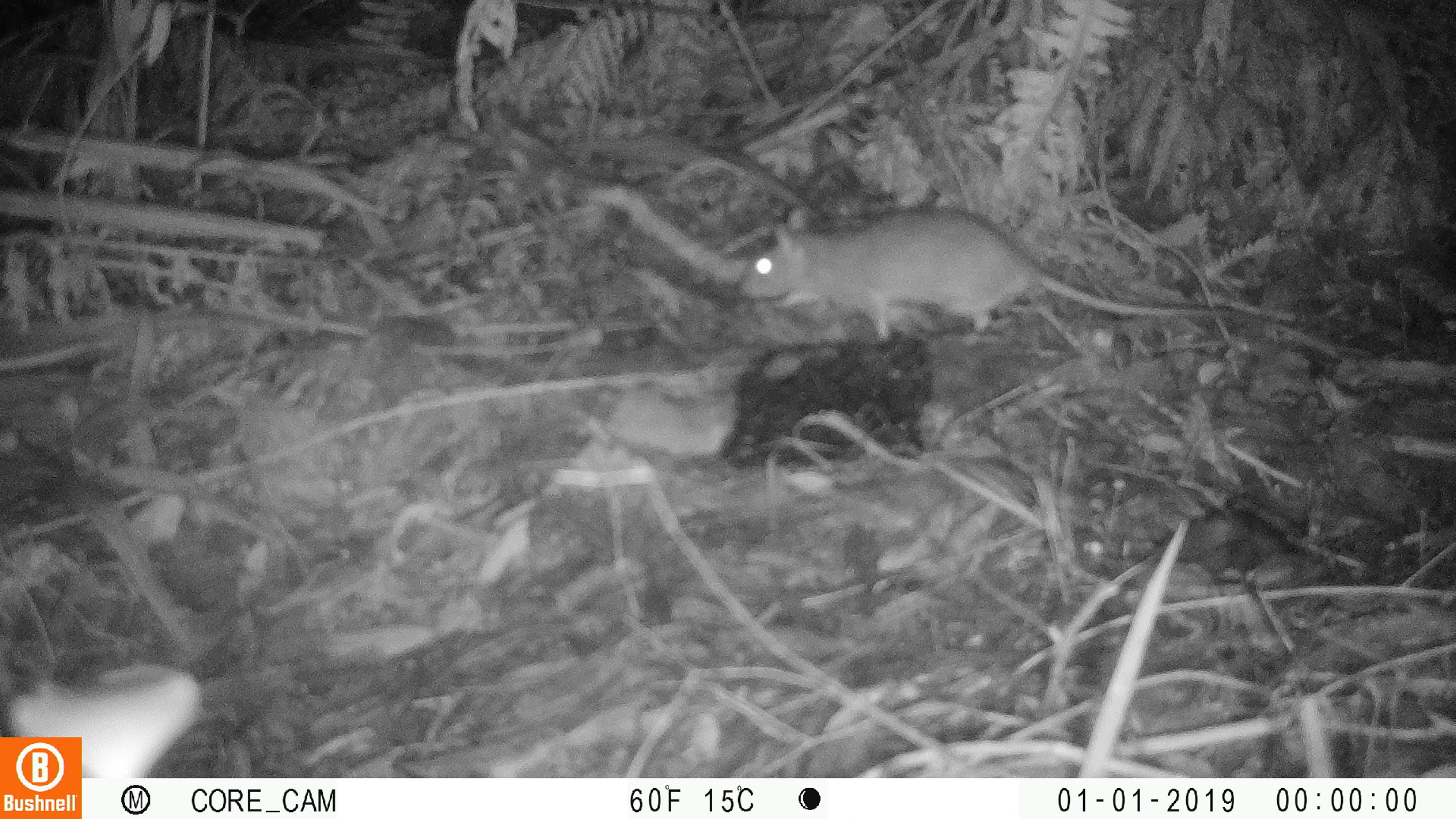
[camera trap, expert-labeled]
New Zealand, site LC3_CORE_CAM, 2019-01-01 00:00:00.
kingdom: Animalia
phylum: Chordata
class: Mammalia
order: Rodentia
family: Muridae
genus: Rattus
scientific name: Rattus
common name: rat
Rat (Rattus).